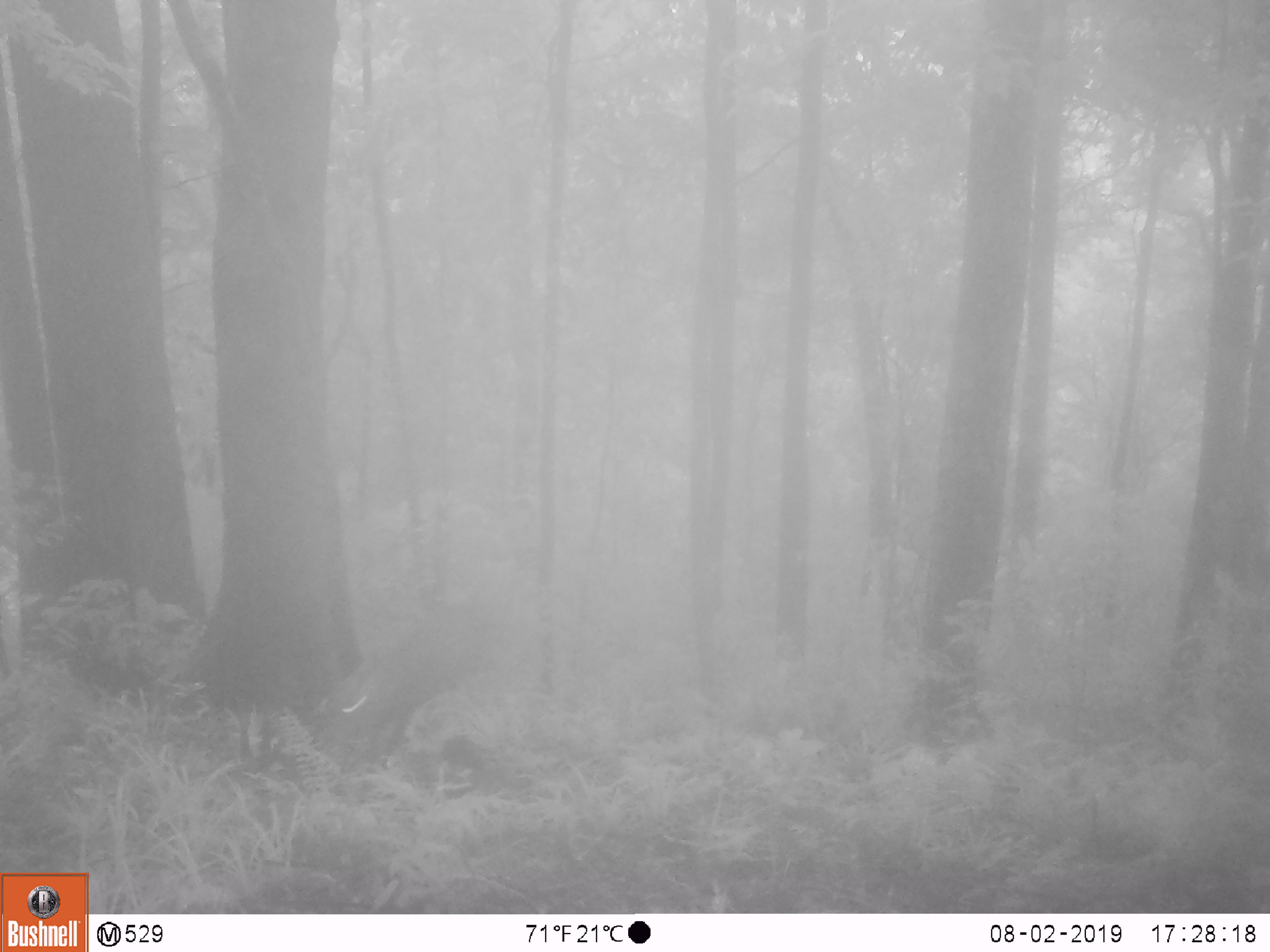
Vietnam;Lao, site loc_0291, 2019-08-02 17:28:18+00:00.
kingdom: Animalia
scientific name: Animalia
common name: animal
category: unidentified animal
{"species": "unidentified animal (animal) (Animalia)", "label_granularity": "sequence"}